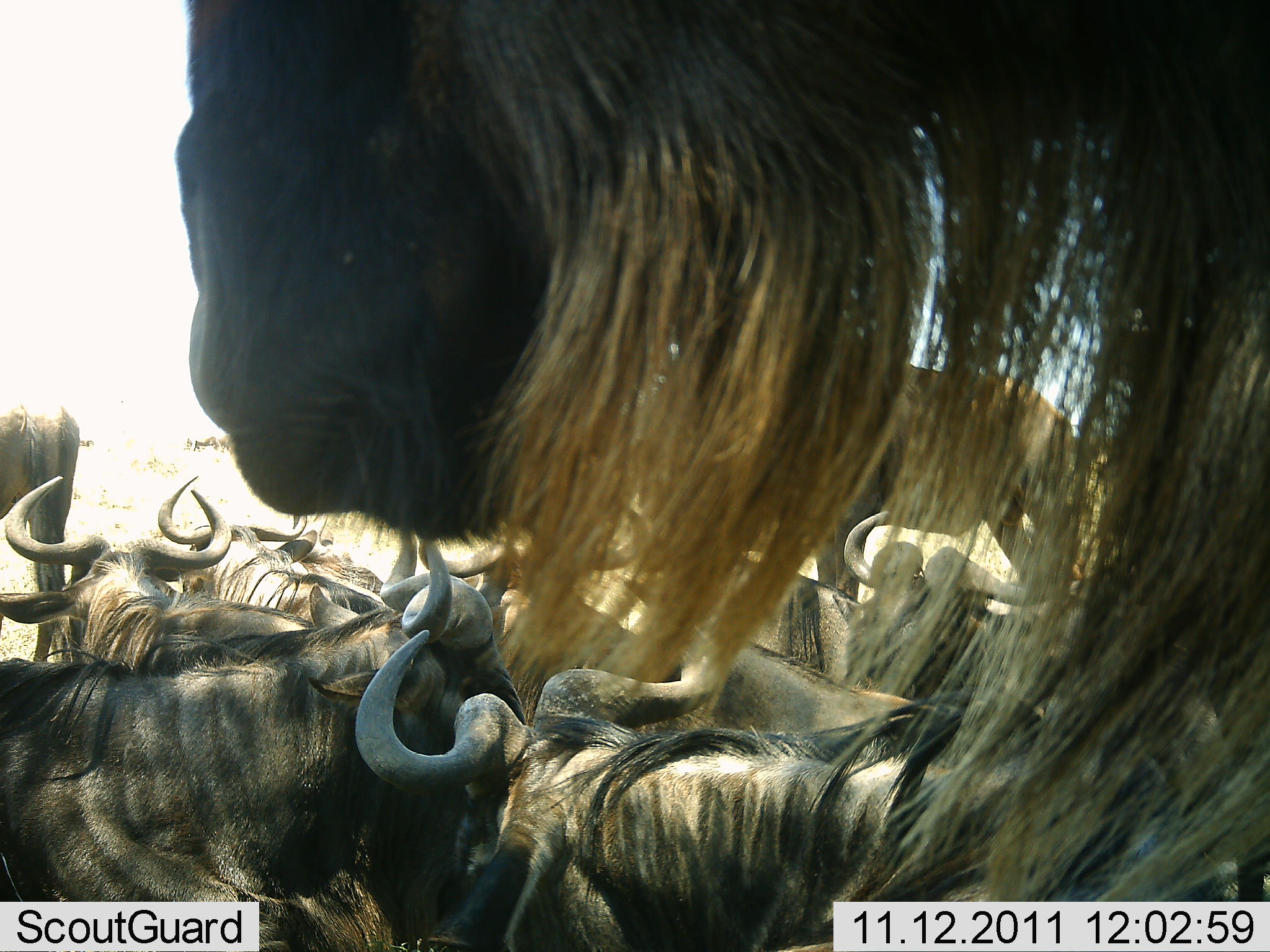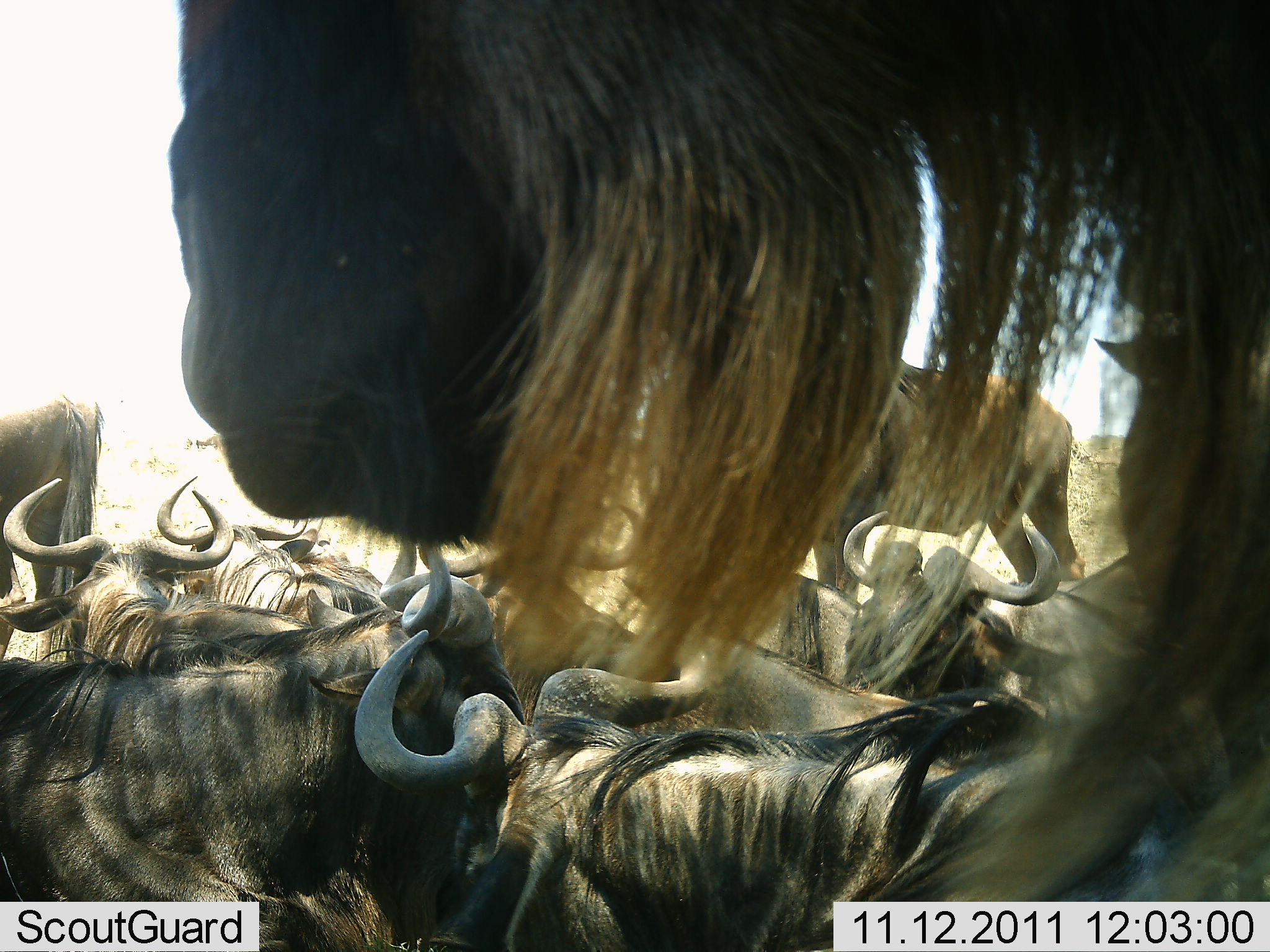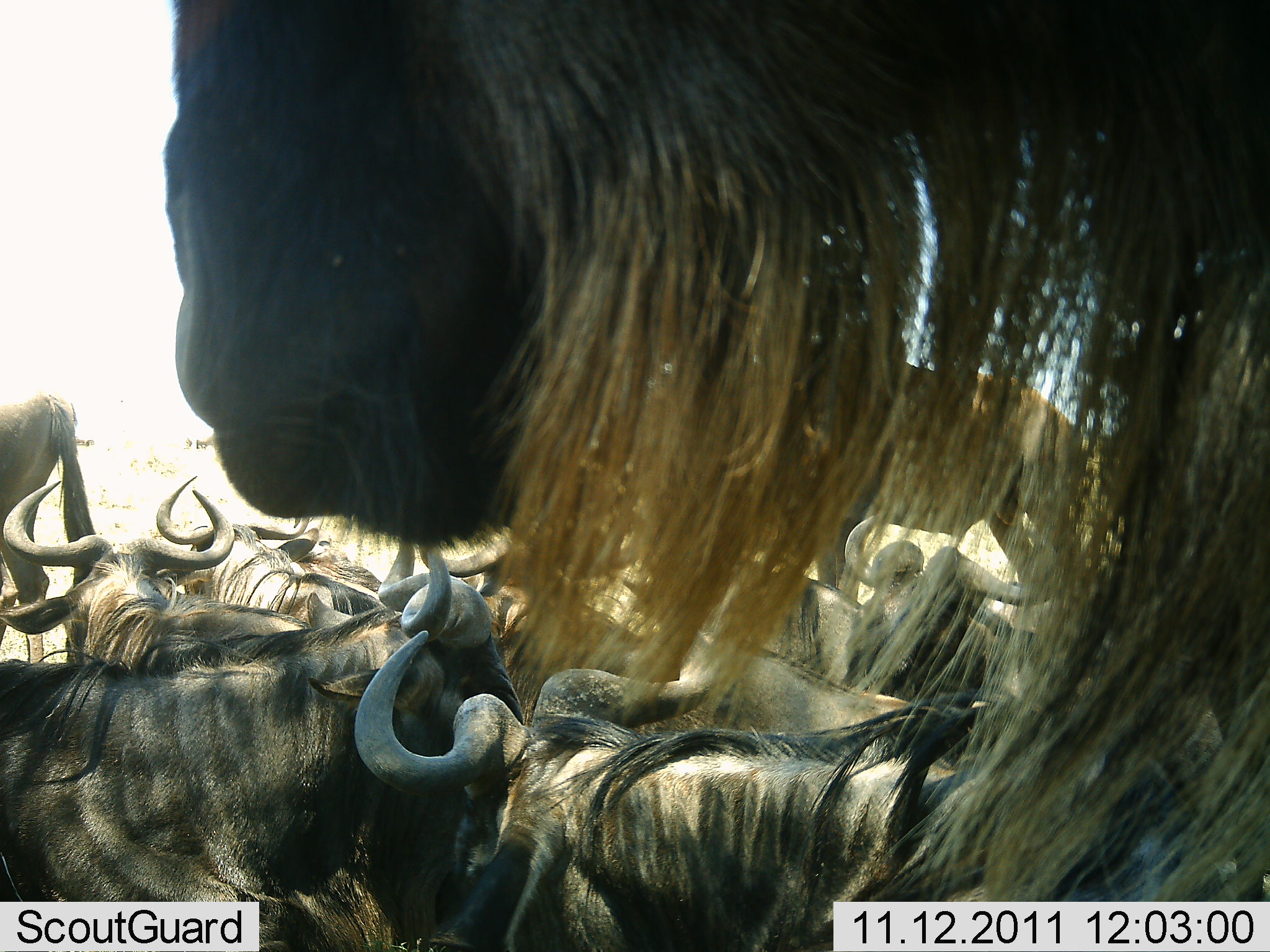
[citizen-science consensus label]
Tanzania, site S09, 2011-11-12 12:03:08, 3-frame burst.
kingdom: Animalia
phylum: Chordata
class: Mammalia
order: Artiodactyla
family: Bovidae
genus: Connochaetes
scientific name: Connochaetes taurinus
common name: blue wildebeest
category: wildebeest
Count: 11-50.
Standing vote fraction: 82%.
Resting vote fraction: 64%.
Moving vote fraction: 9%.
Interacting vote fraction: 9%.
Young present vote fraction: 0%.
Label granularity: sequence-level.